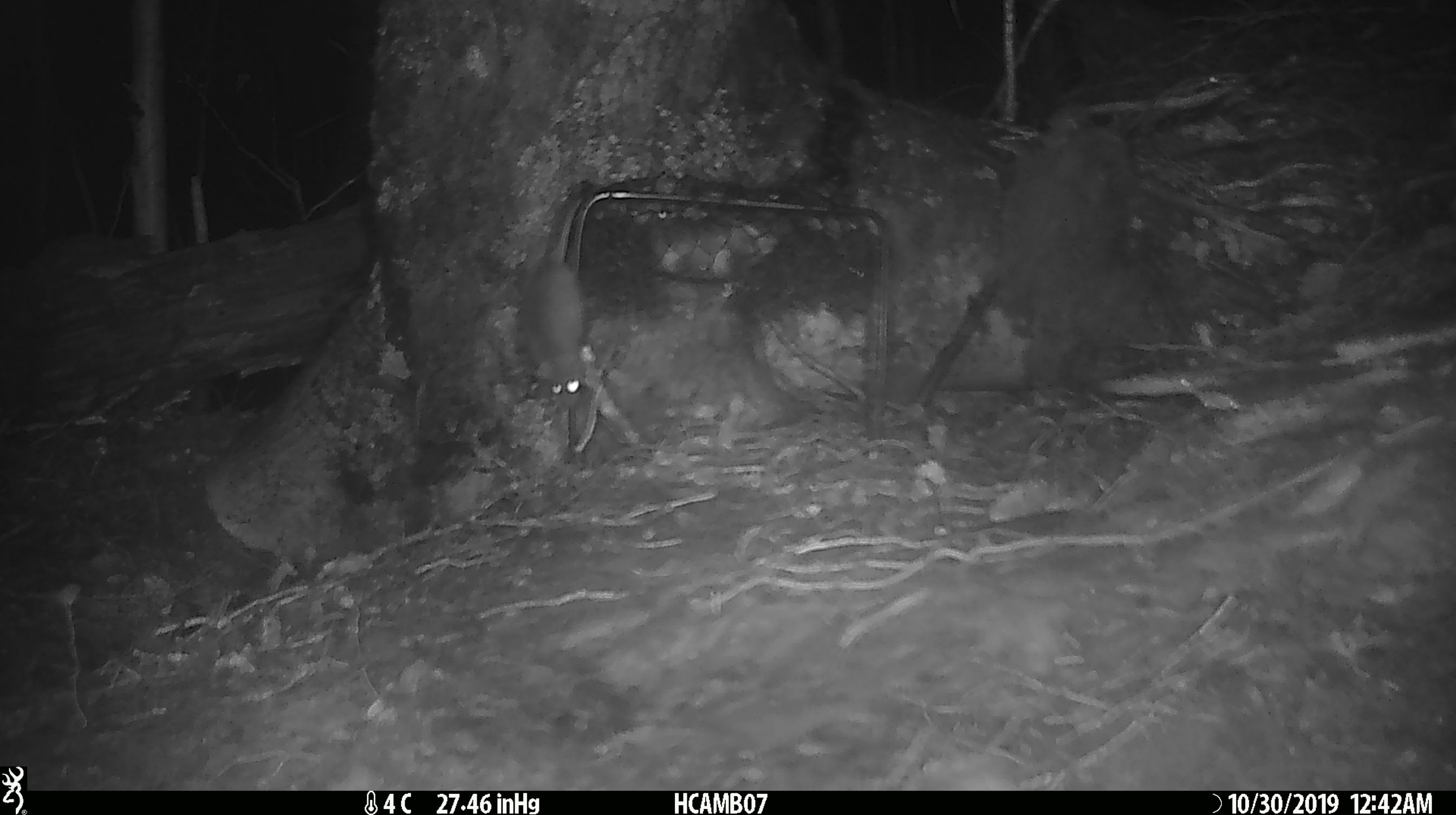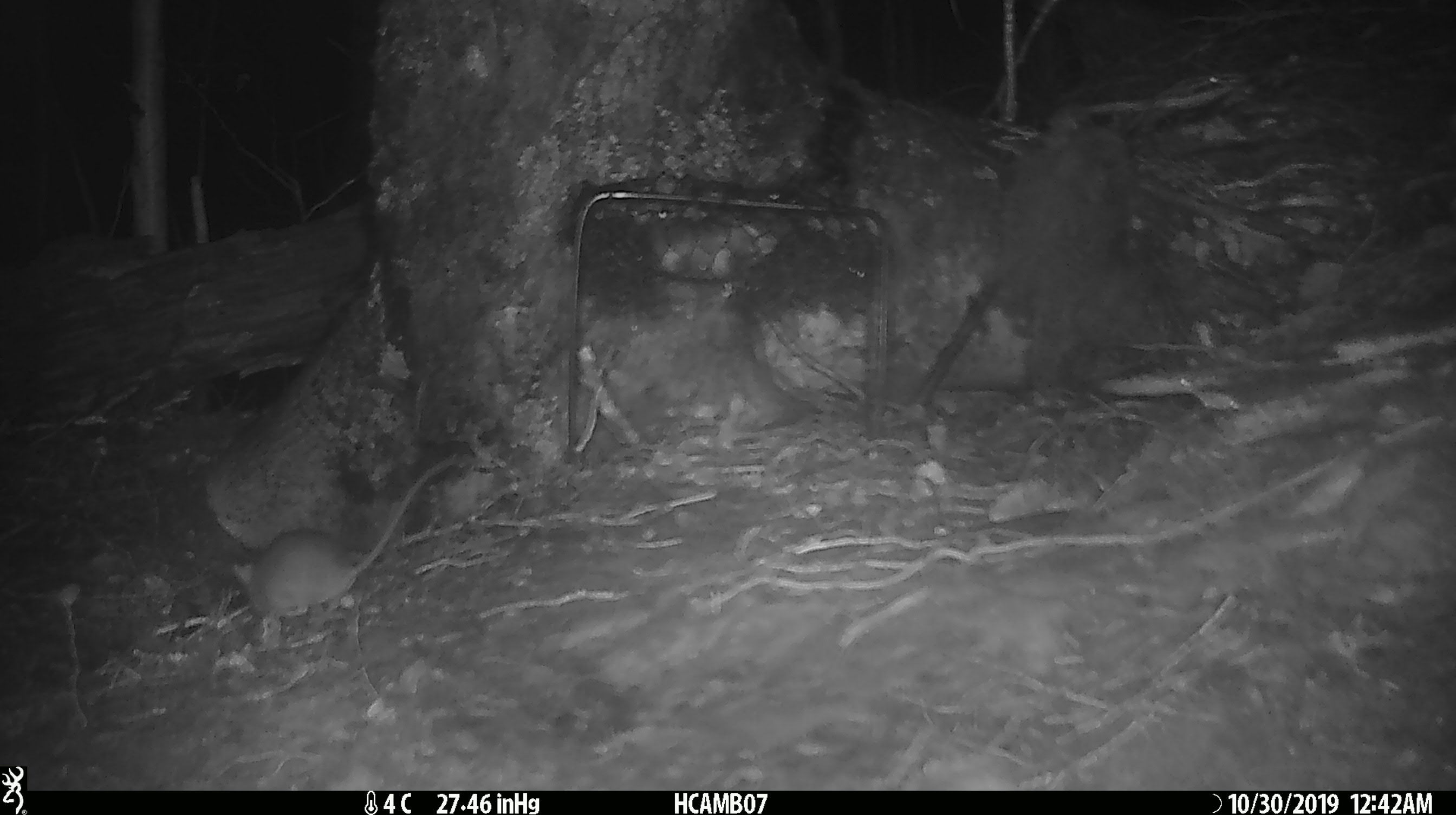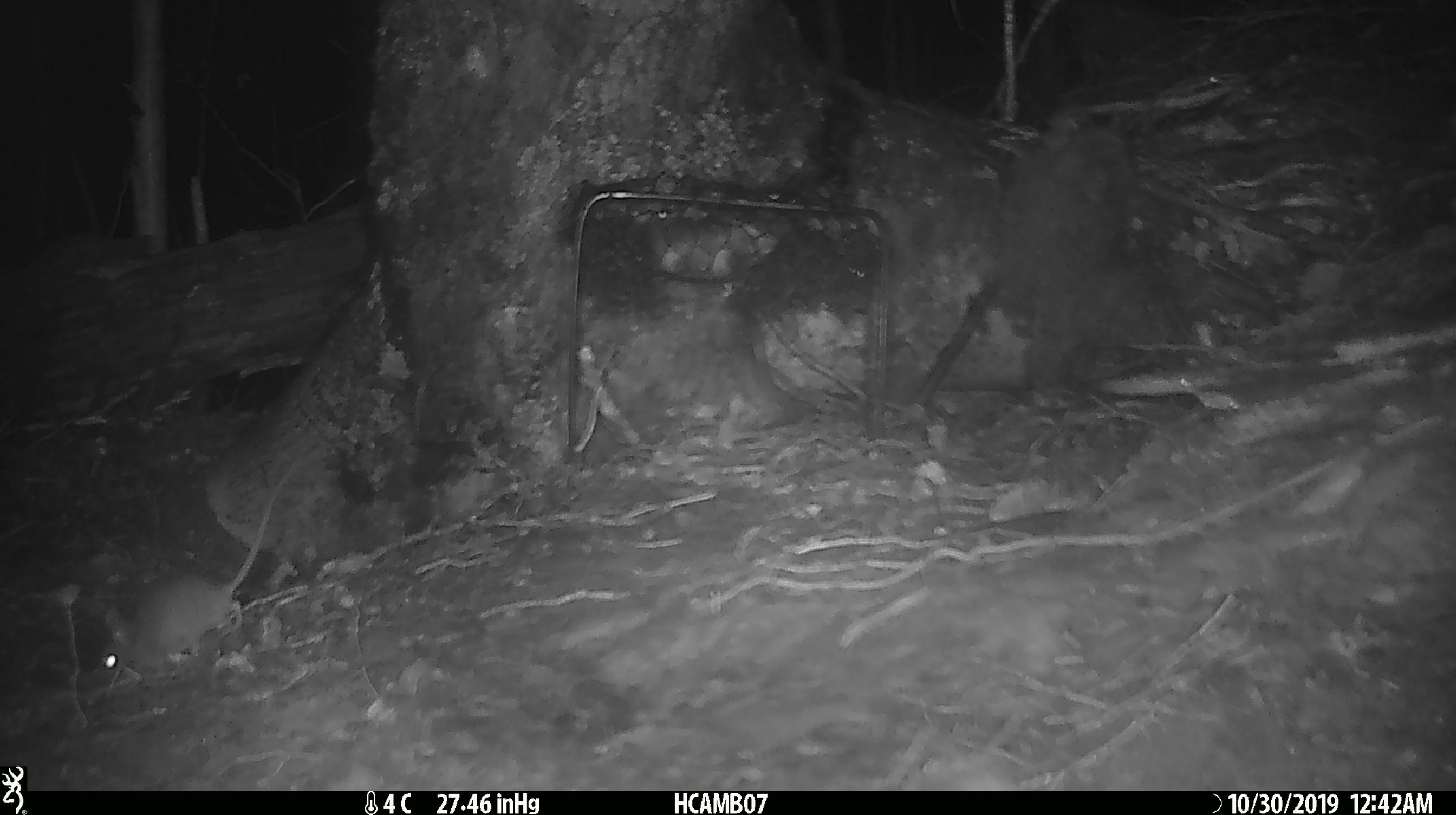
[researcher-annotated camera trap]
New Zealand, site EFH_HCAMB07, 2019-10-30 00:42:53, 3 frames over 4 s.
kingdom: Animalia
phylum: Chordata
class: Mammalia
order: Rodentia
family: Muridae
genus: Mus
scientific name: Mus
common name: mouse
Mouse (Mus).